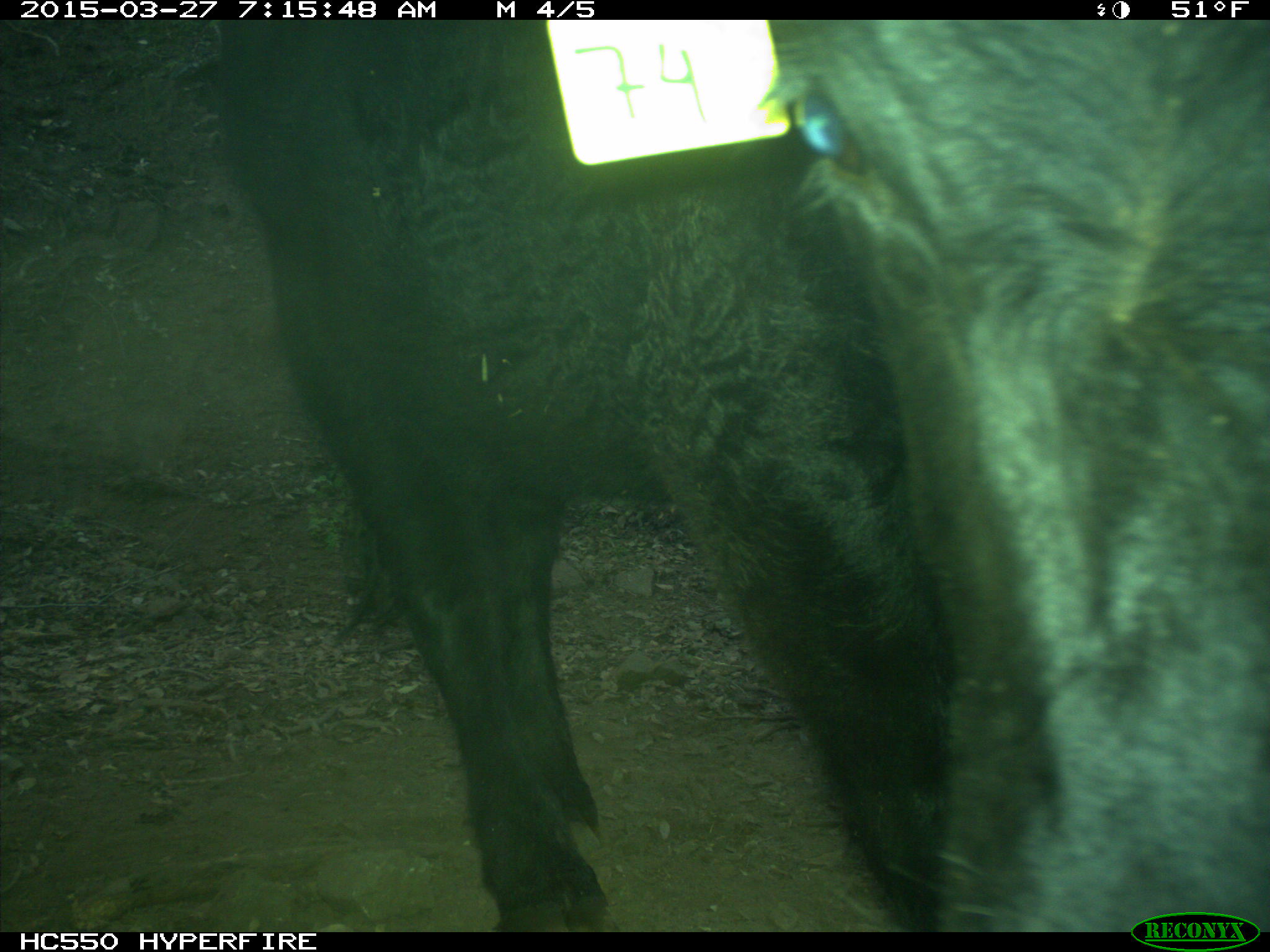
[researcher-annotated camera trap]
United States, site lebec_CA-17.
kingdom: Animalia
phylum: Chordata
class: Mammalia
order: Artiodactyla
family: Bovidae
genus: Bos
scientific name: Bos taurus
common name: domestic cow